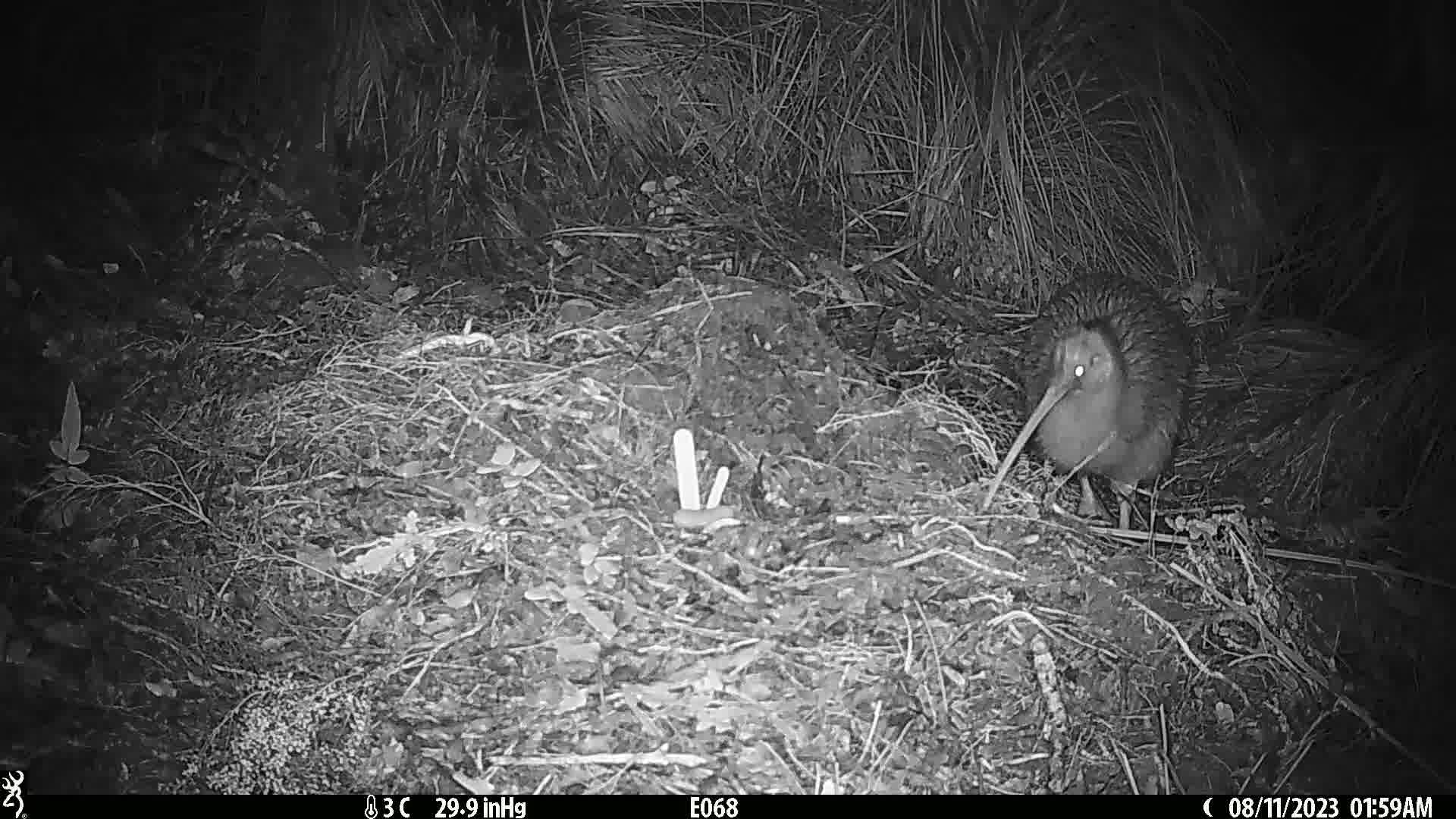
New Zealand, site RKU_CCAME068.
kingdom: Animalia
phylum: Chordata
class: Aves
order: Apterygiformes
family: Apterygidae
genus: Apteryx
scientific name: Apteryx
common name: kiwi